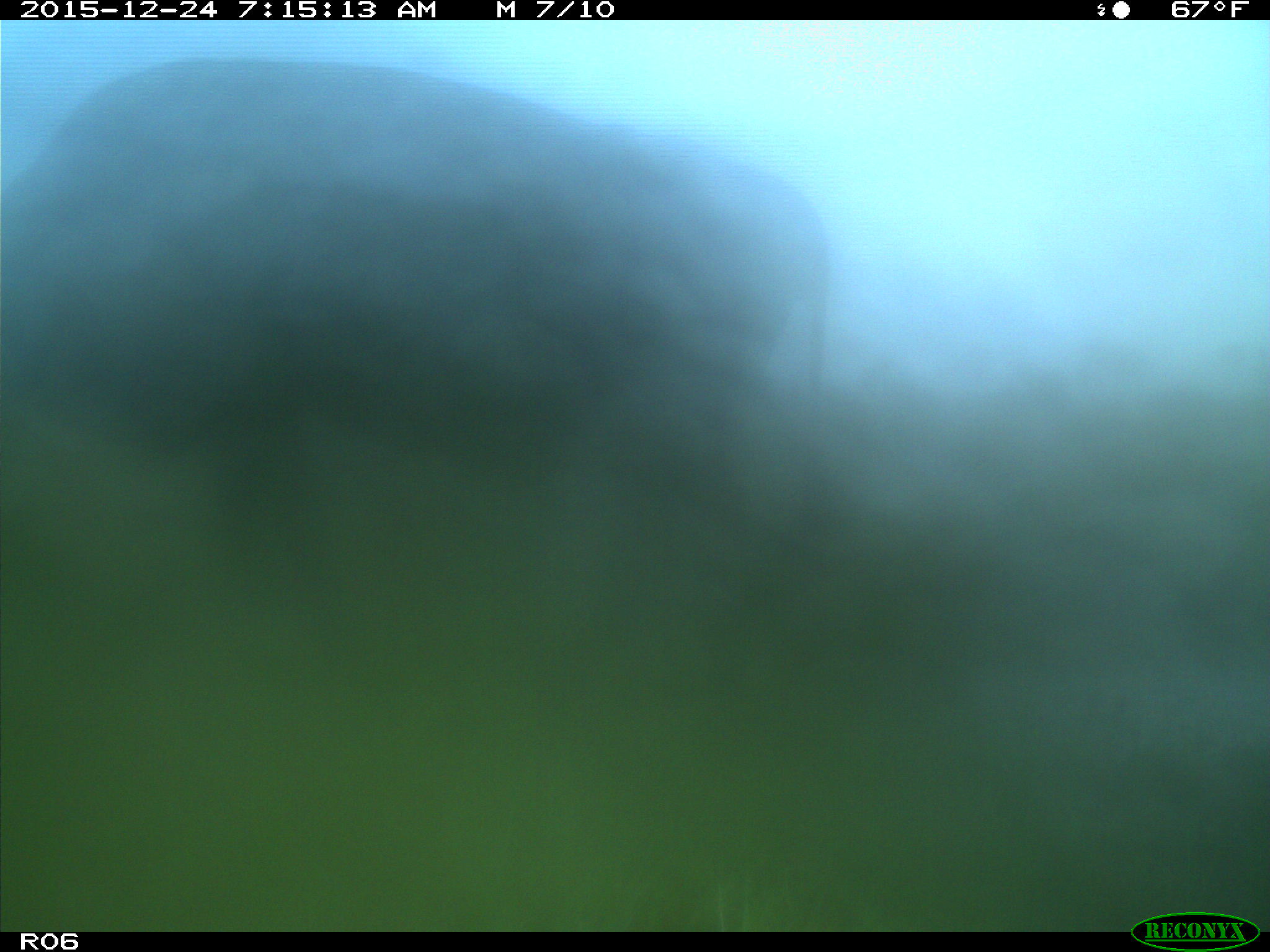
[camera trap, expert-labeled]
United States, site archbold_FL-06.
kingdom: Animalia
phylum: Chordata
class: Mammalia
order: Artiodactyla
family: Bovidae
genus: Bos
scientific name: Bos taurus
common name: domestic cow